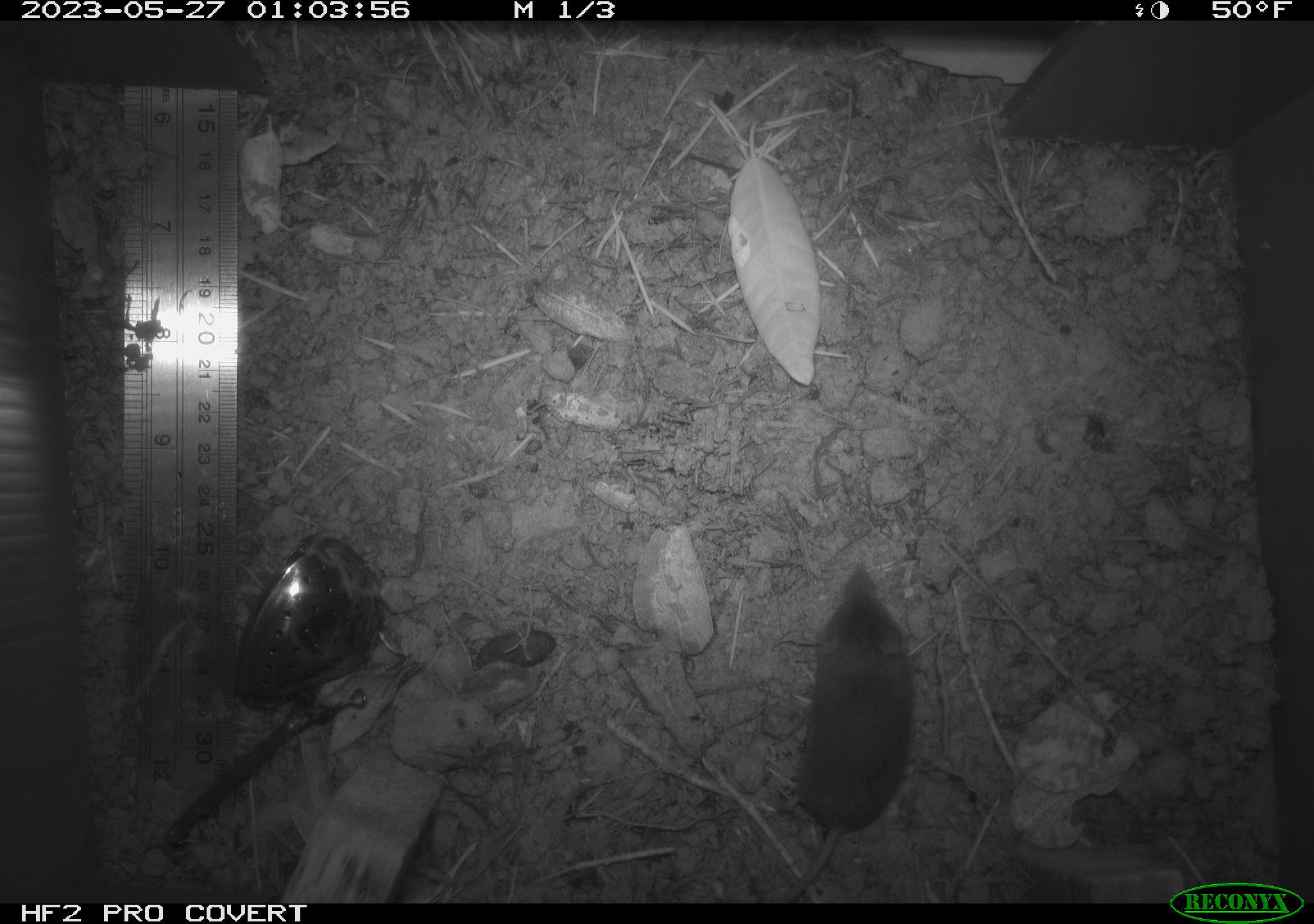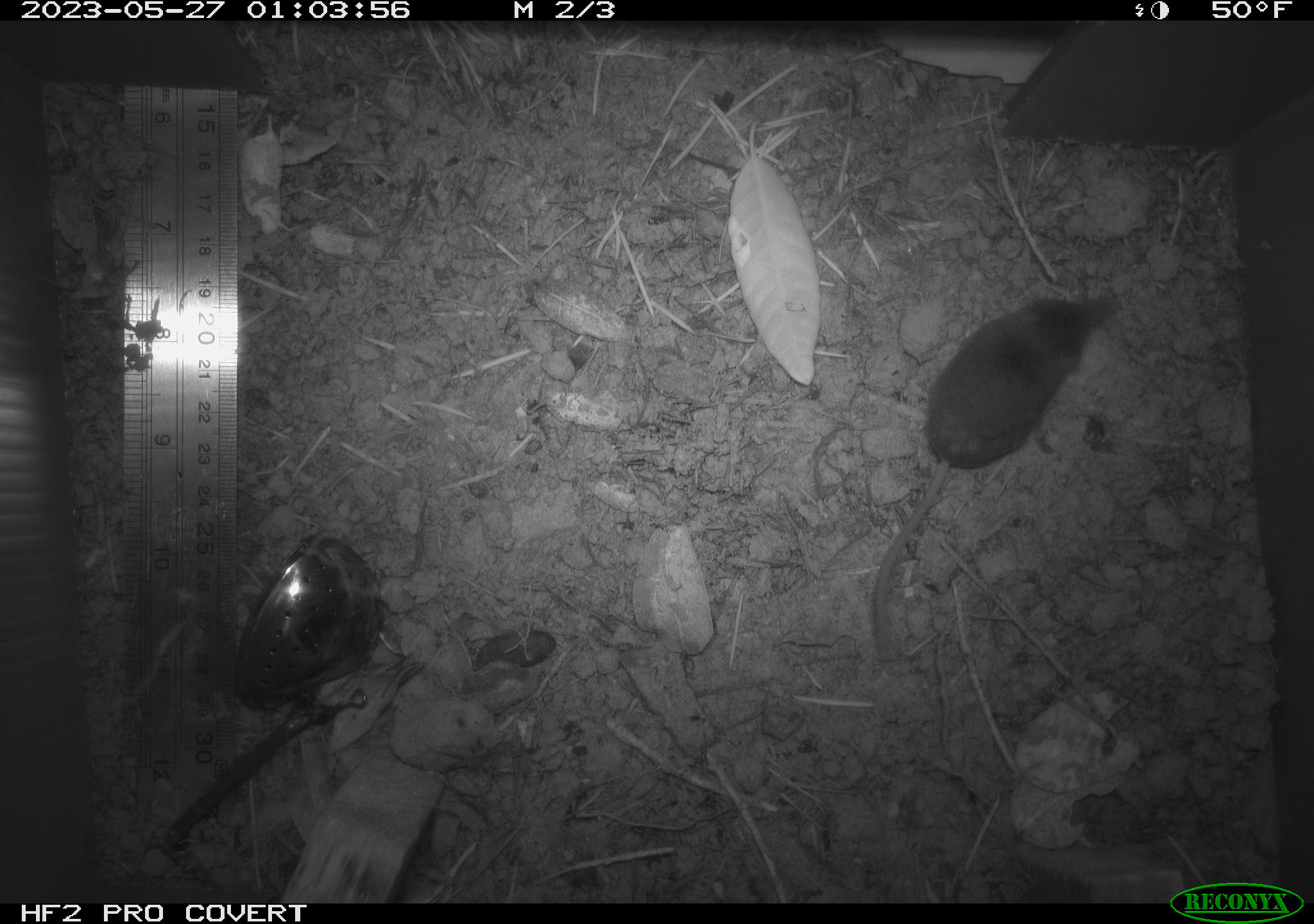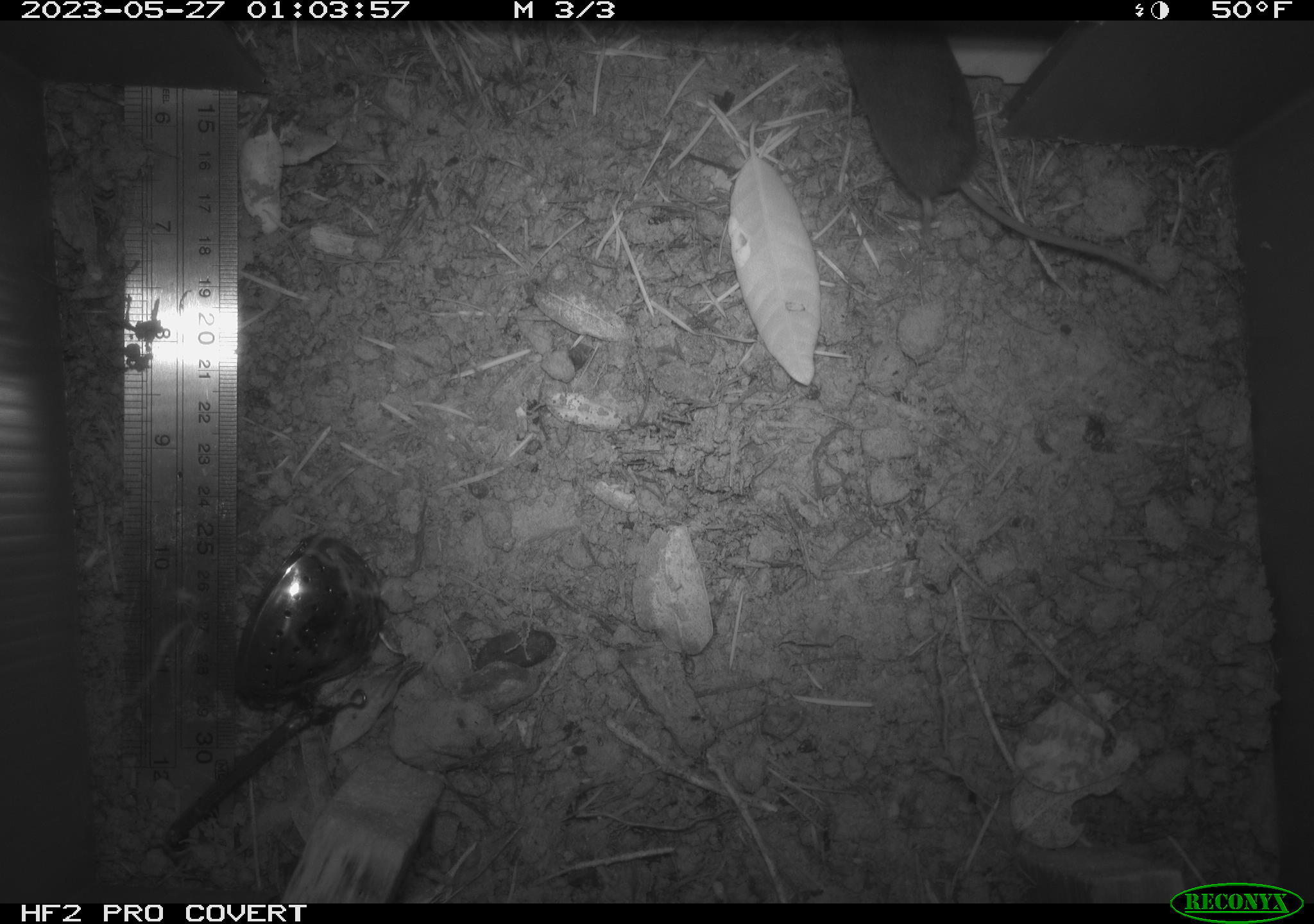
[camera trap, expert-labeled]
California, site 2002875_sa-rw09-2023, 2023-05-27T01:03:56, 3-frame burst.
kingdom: Animalia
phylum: Chordata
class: Mammalia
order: Eulipotyphla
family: Soricidae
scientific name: Soricidae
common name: shrews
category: soricidae family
Soricidae family (shrews) (Soricidae).